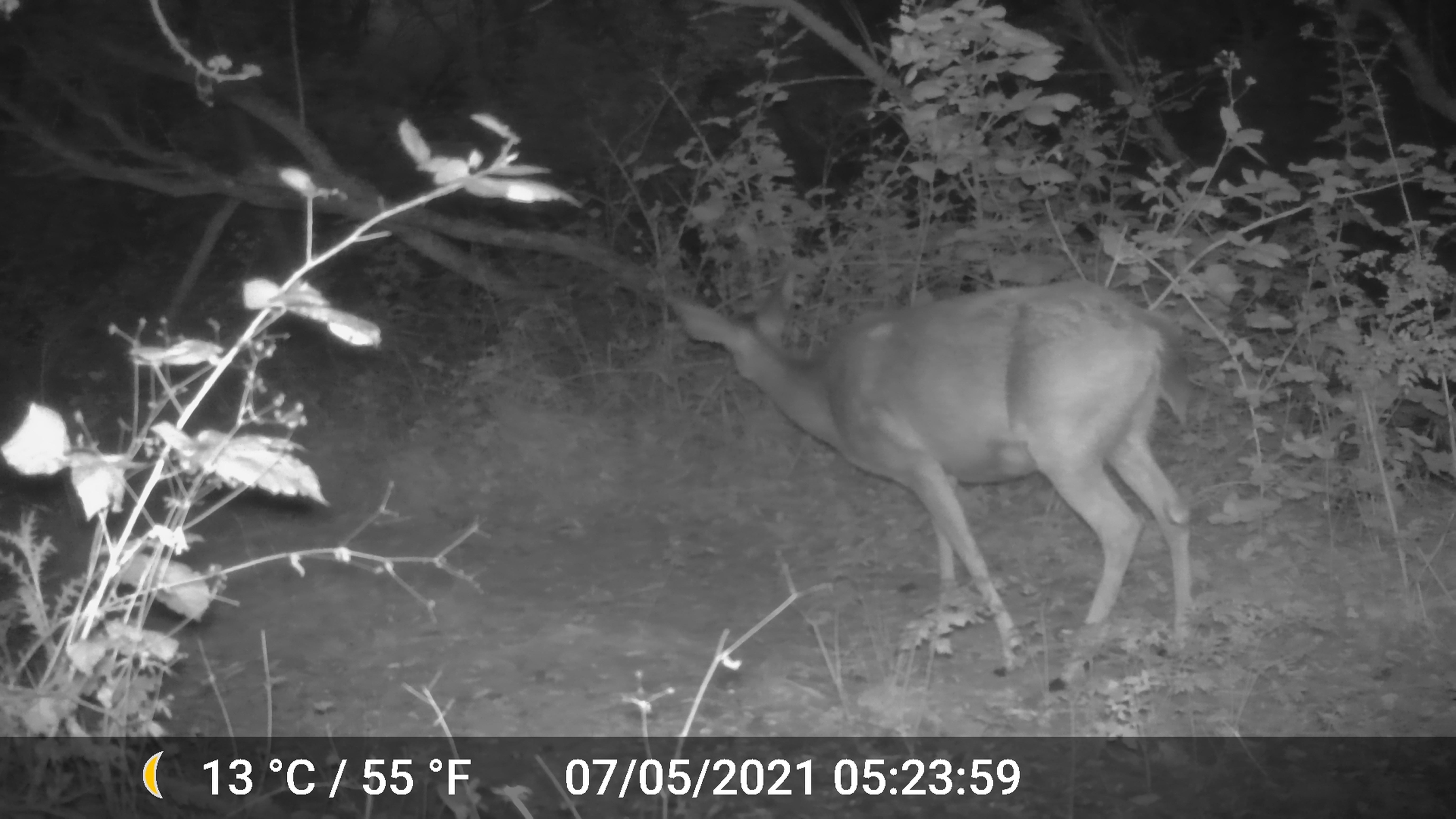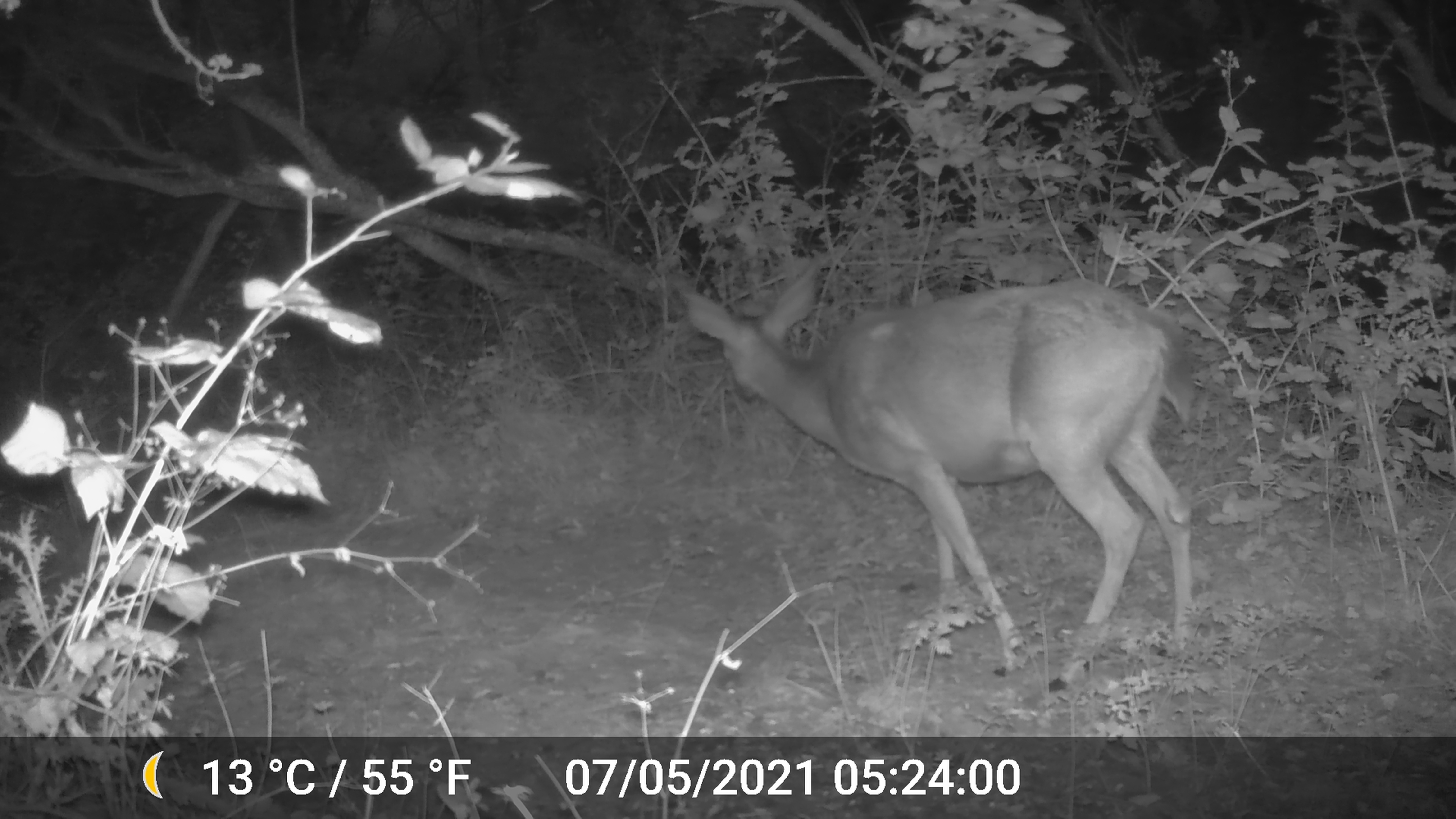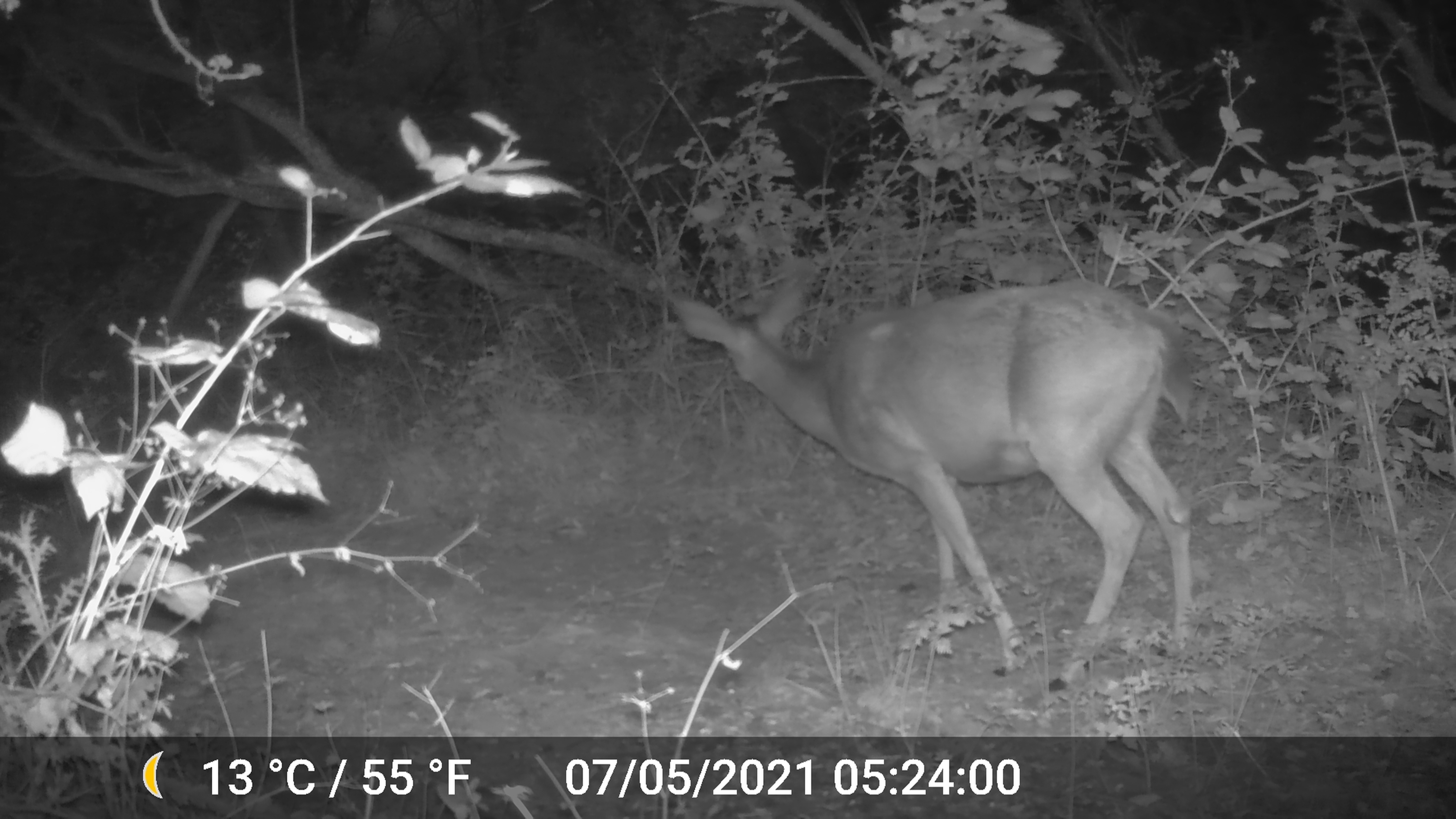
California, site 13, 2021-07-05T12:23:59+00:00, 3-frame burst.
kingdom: Animalia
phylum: Chordata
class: Mammalia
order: Artiodactyla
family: Cervidae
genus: Odocoileus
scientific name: Odocoileus hemionus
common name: mule deer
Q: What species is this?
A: Mule deer (Odocoileus hemionus).